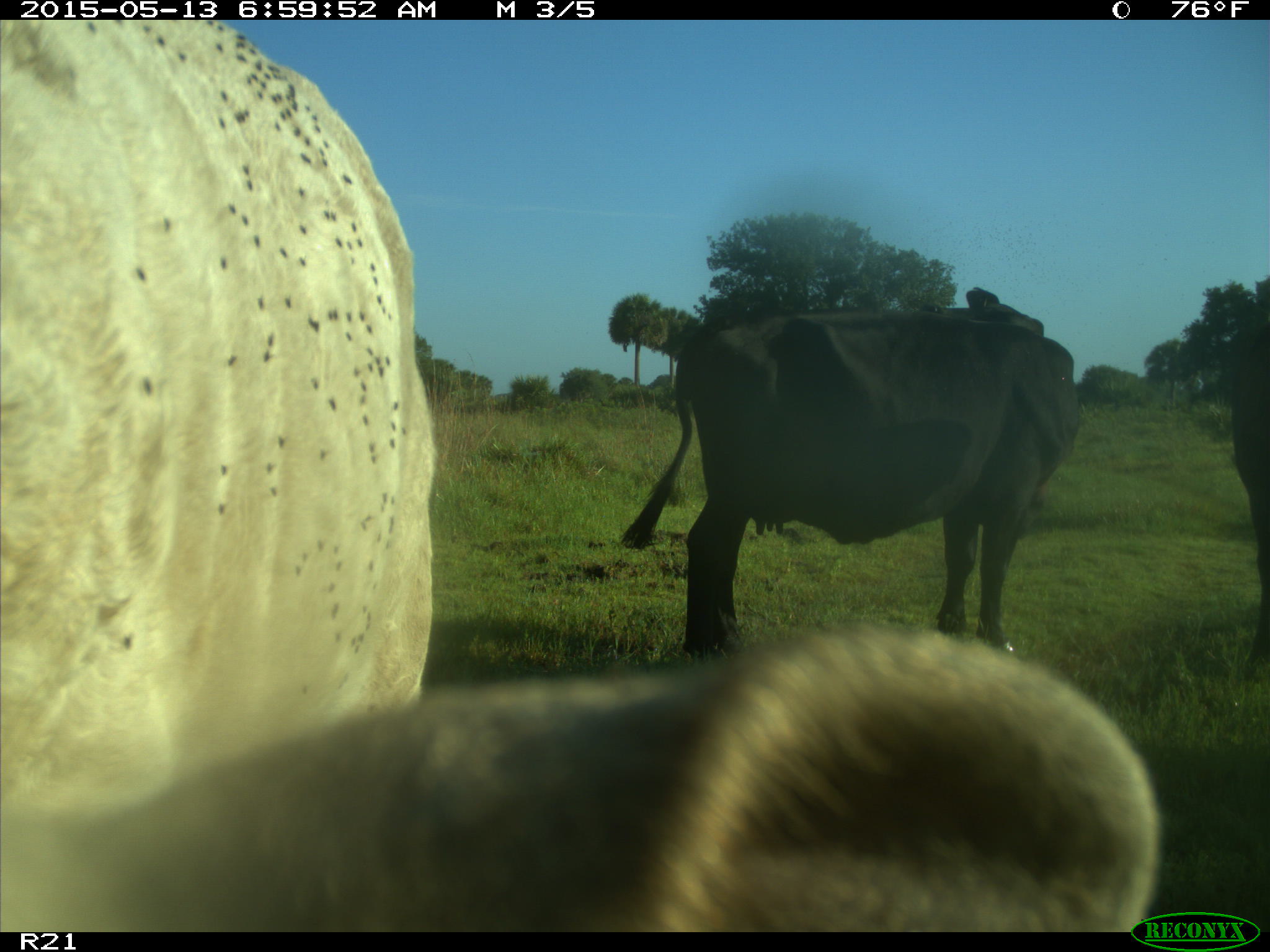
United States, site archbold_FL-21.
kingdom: Animalia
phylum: Chordata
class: Mammalia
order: Artiodactyla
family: Bovidae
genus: Bos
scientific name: Bos taurus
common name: domestic cow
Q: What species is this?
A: Bos taurus (domestic cow).